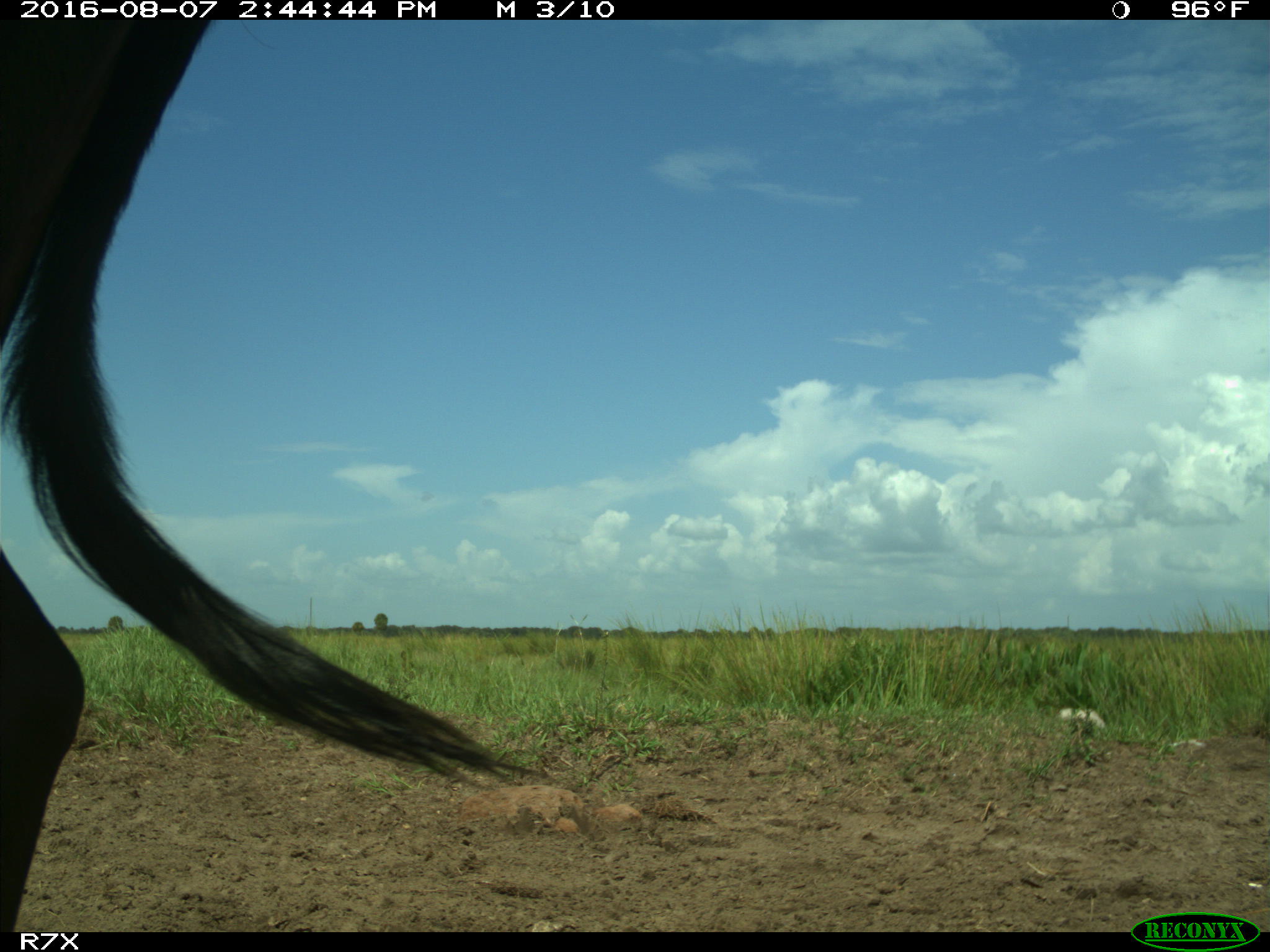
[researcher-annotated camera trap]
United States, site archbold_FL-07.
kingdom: Animalia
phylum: Chordata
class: Mammalia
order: Artiodactyla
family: Bovidae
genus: Bos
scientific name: Bos taurus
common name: domestic cow